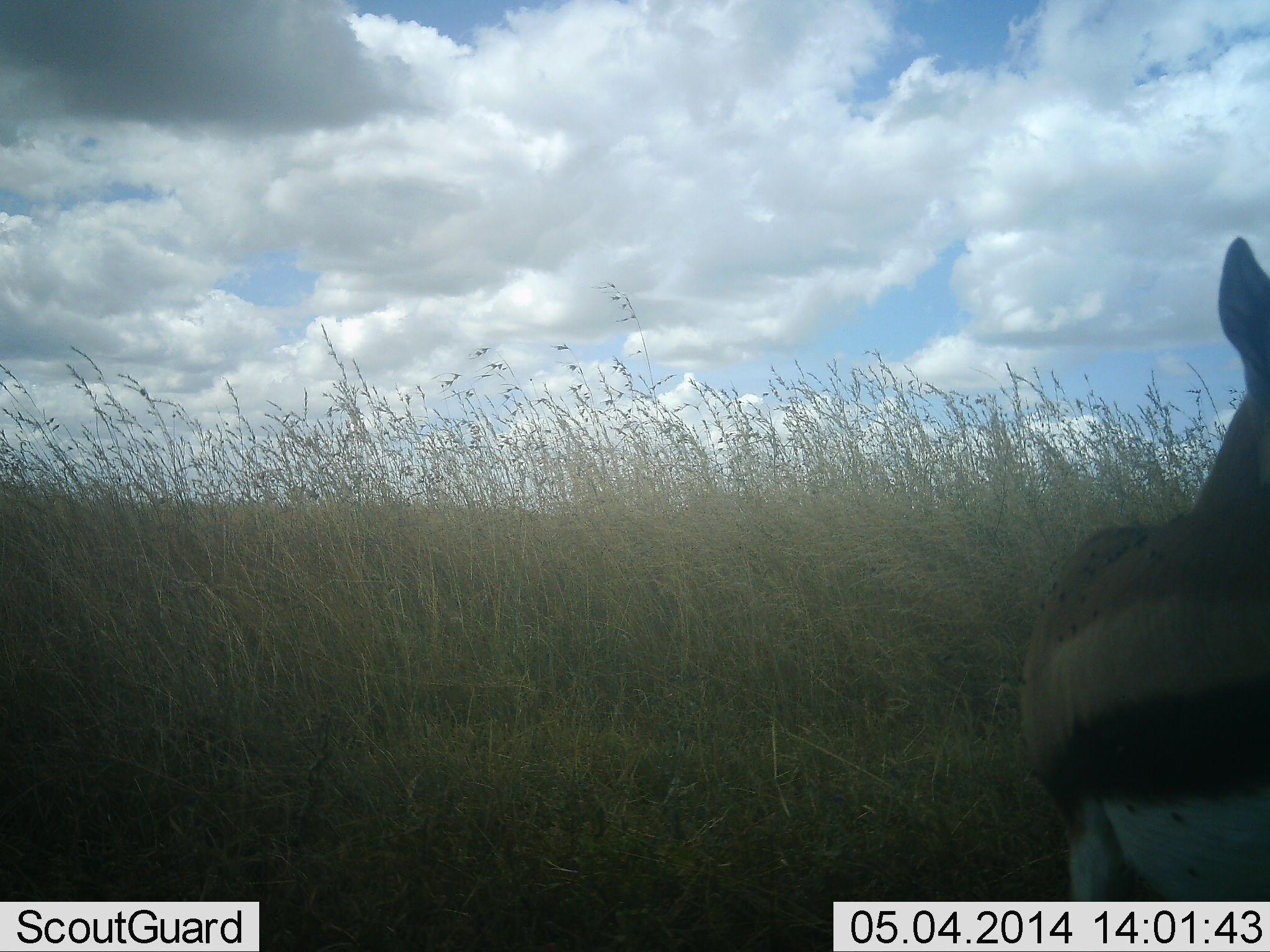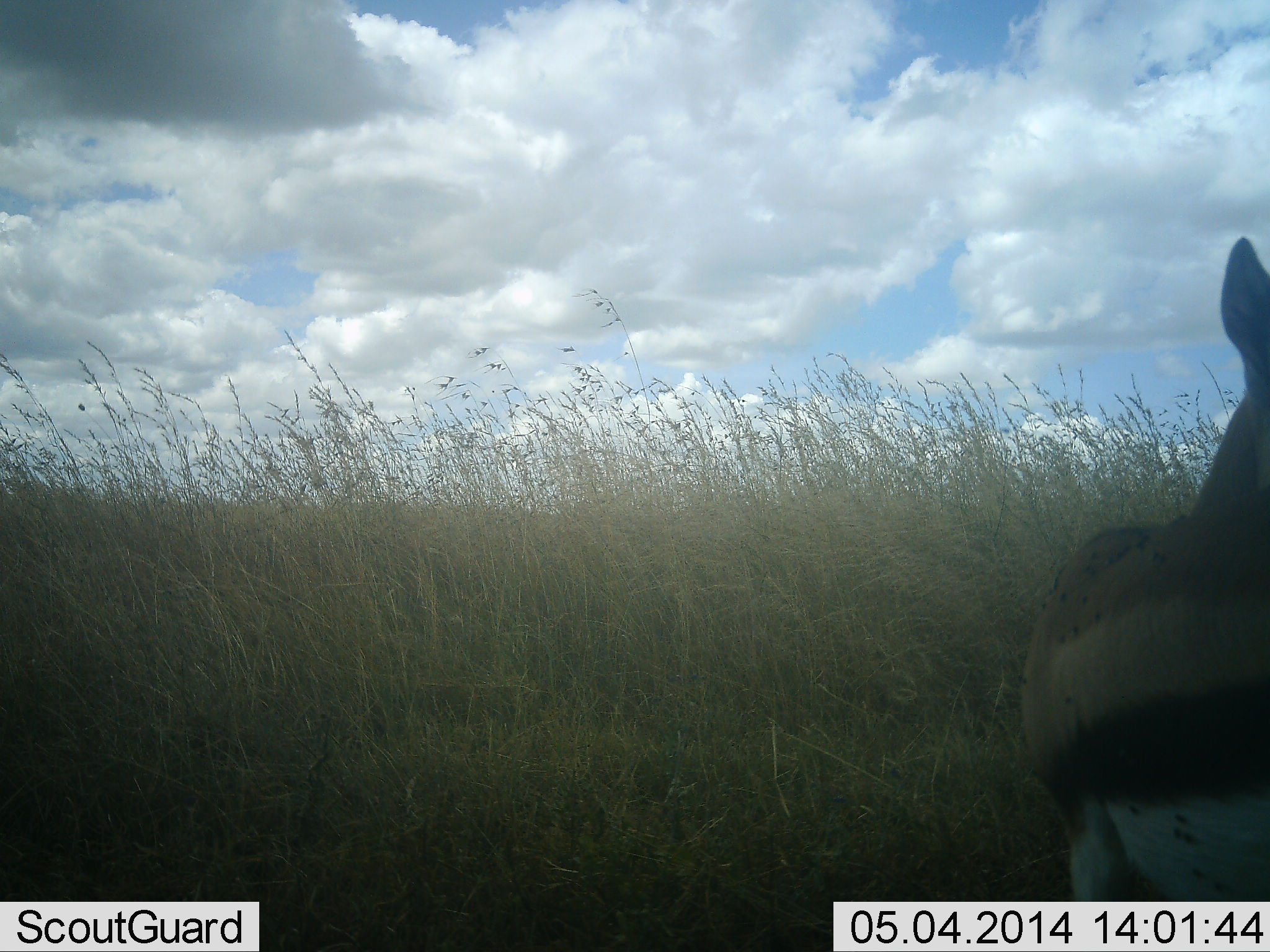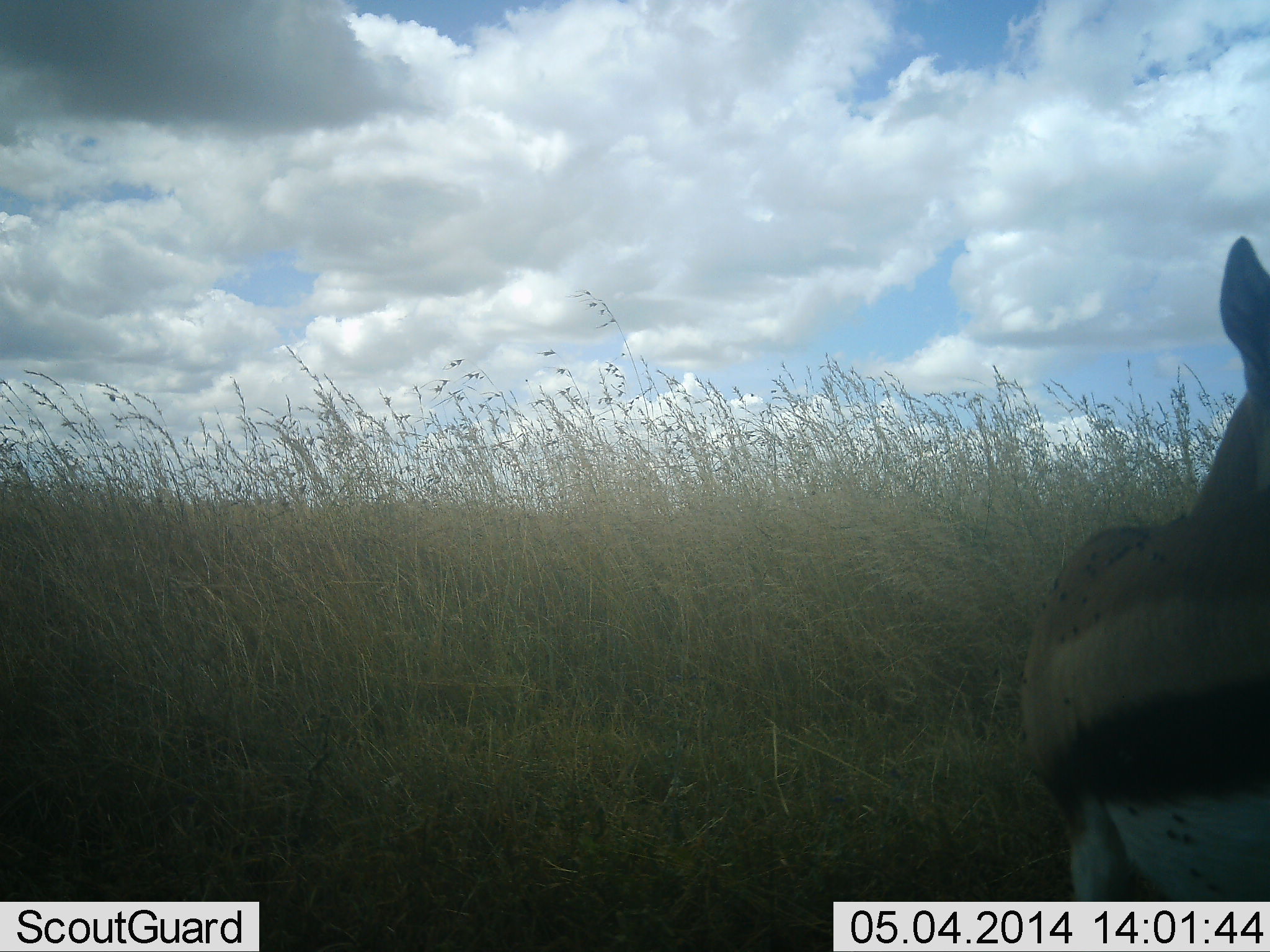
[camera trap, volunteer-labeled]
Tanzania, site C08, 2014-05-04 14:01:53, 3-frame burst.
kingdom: Animalia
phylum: Chordata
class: Mammalia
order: Artiodactyla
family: Bovidae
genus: Eudorcas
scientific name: Eudorcas thomsonii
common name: thomson's gazelle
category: gazellethomsons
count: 1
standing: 92%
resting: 8%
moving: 0%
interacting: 0%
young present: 0%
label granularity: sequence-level